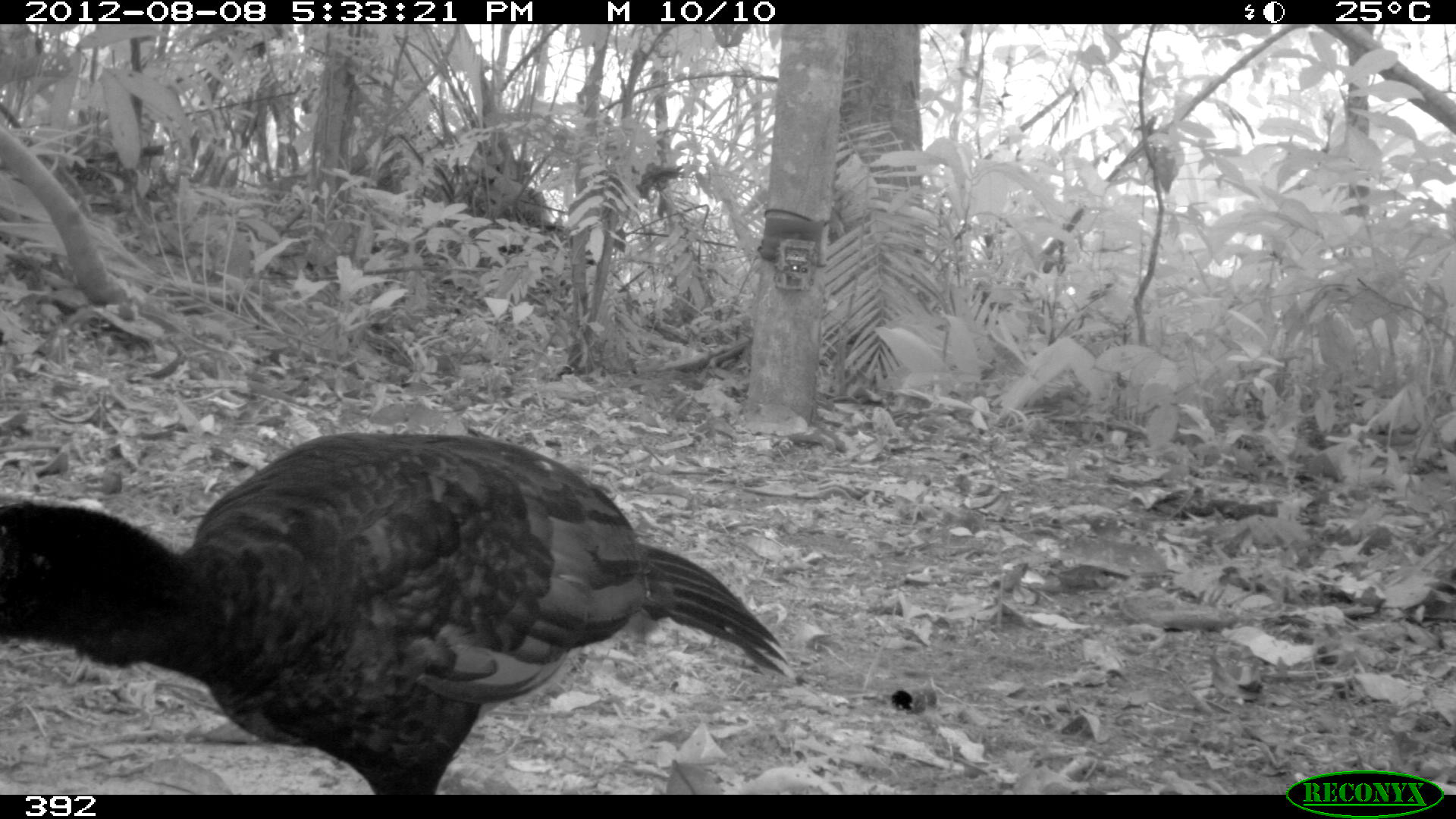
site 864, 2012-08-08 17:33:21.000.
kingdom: Animalia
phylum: Chordata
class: Aves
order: Galliformes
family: Cracidae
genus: Mitu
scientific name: Mitu tuberosum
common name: razor-billed curassow